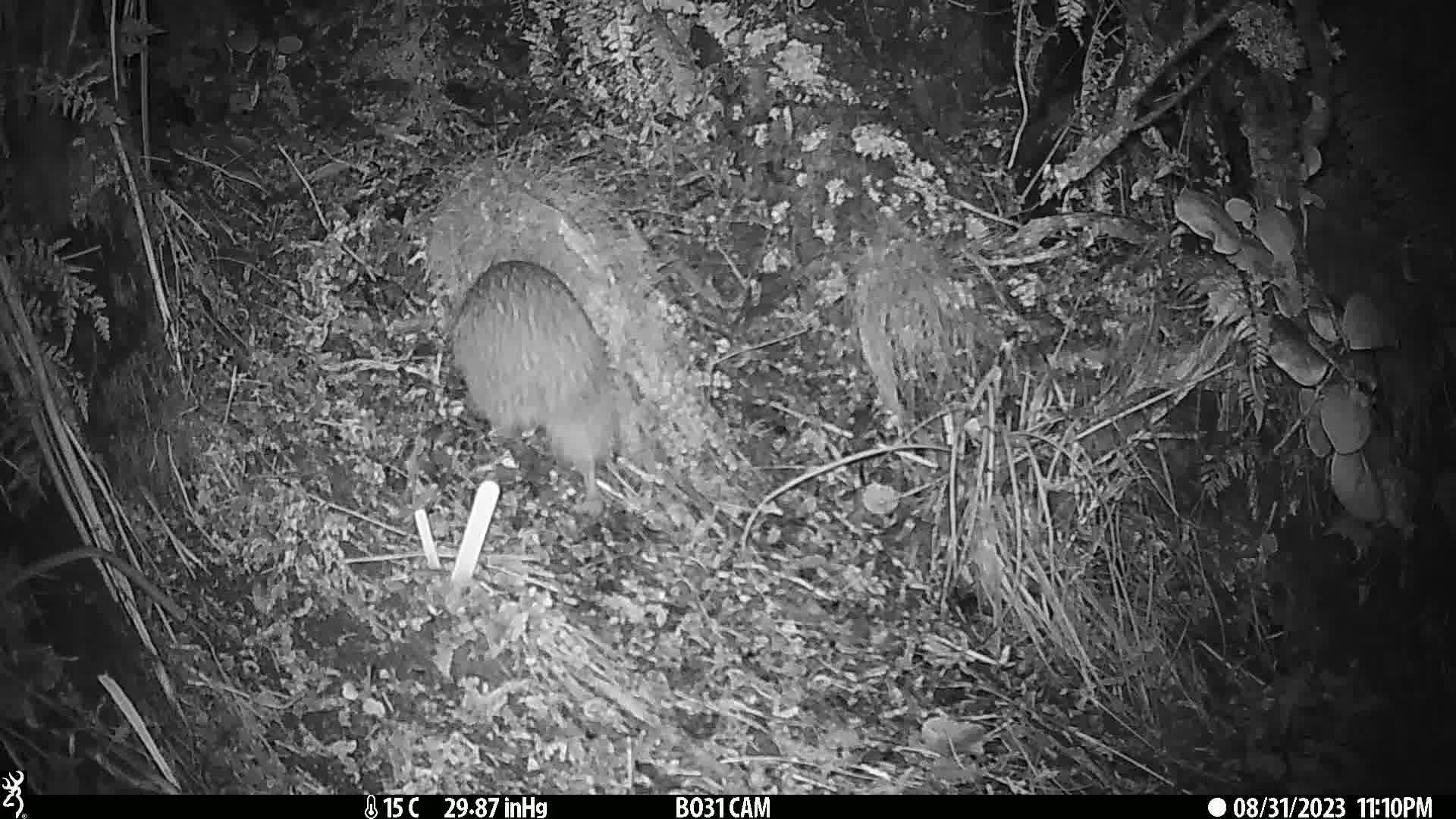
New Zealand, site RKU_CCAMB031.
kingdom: Animalia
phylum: Chordata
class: Aves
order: Apterygiformes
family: Apterygidae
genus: Apteryx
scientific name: Apteryx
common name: kiwi